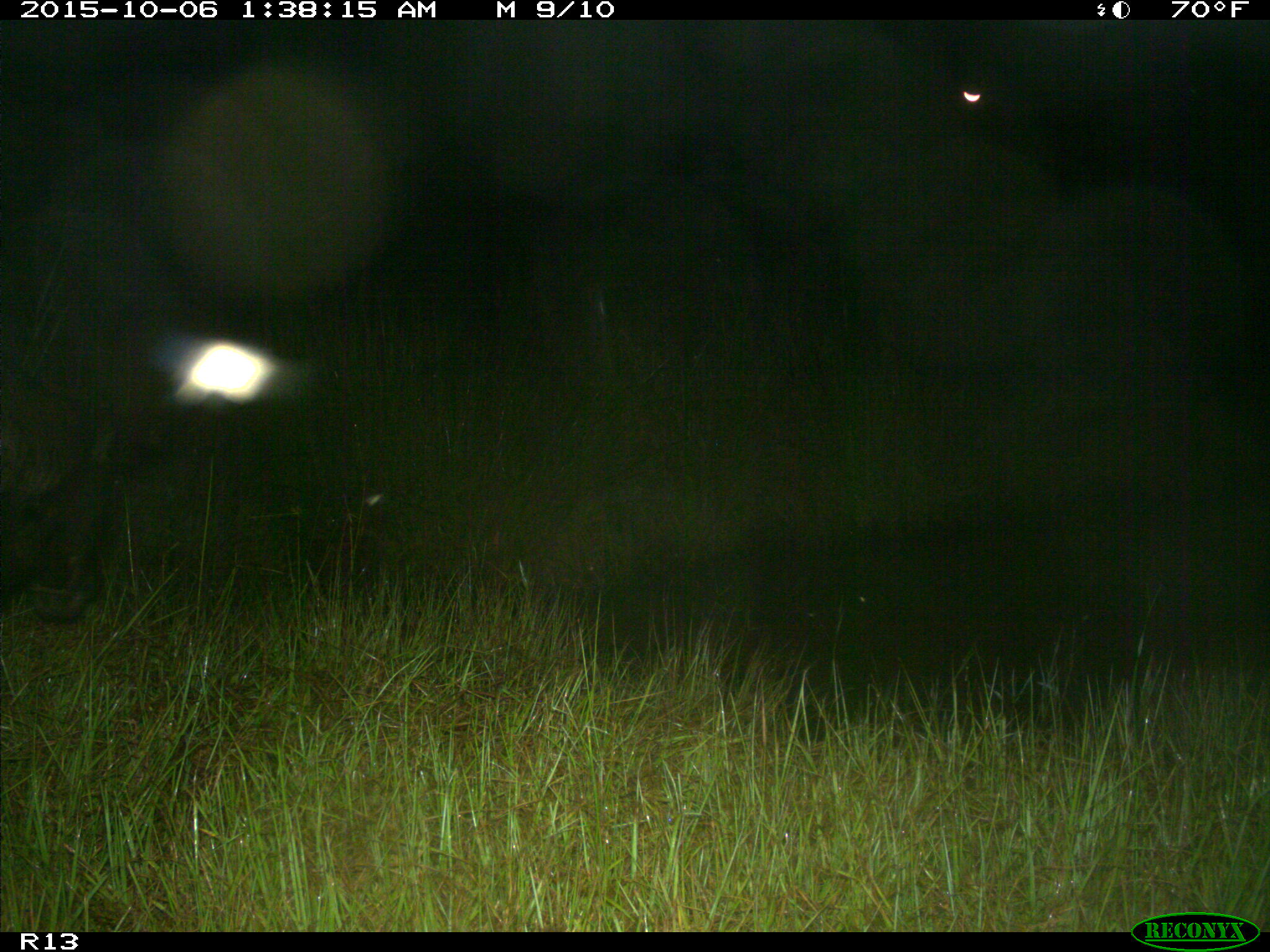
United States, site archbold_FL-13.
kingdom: Animalia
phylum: Chordata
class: Mammalia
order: Artiodactyla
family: Bovidae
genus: Bos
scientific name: Bos taurus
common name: domestic cow